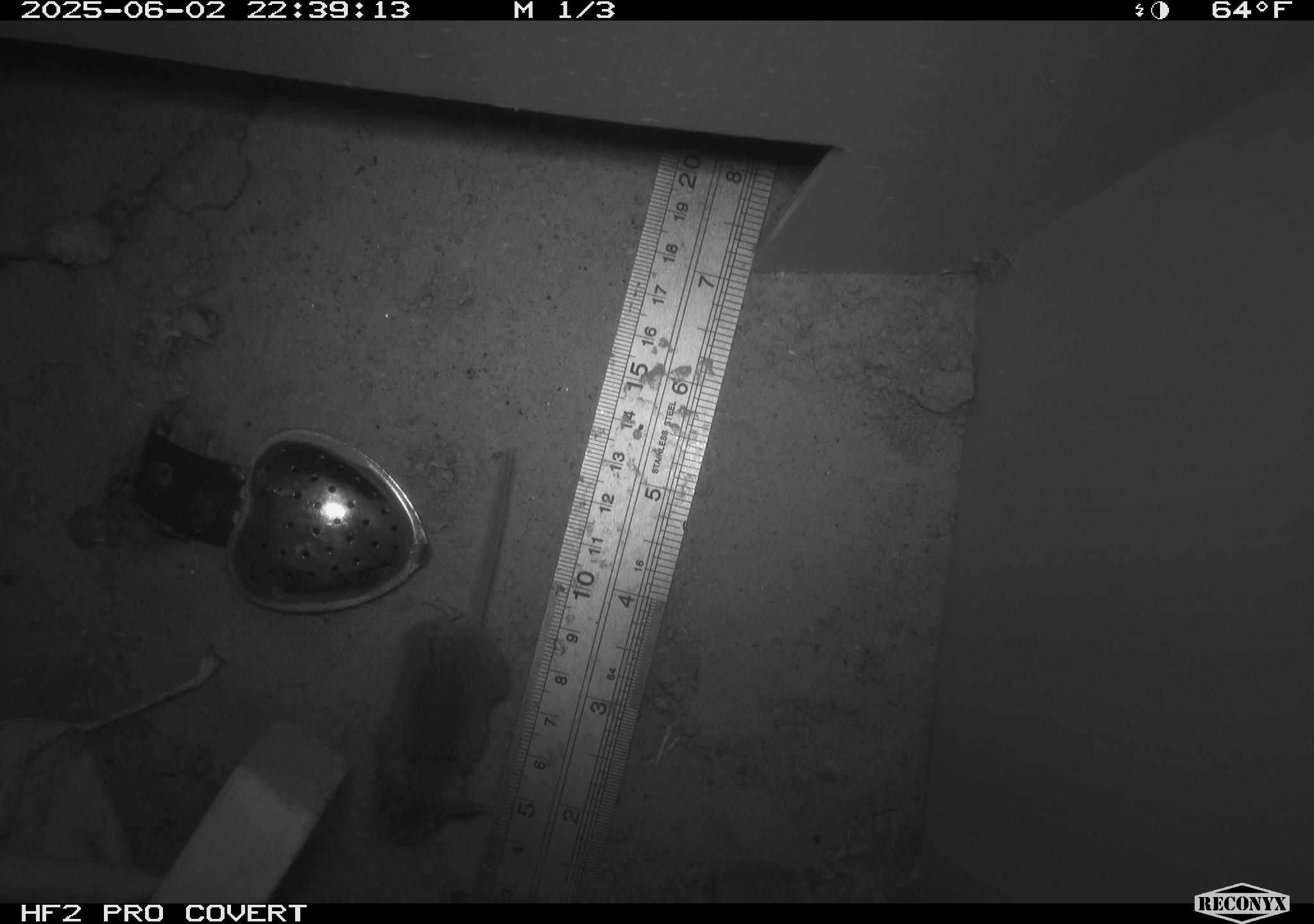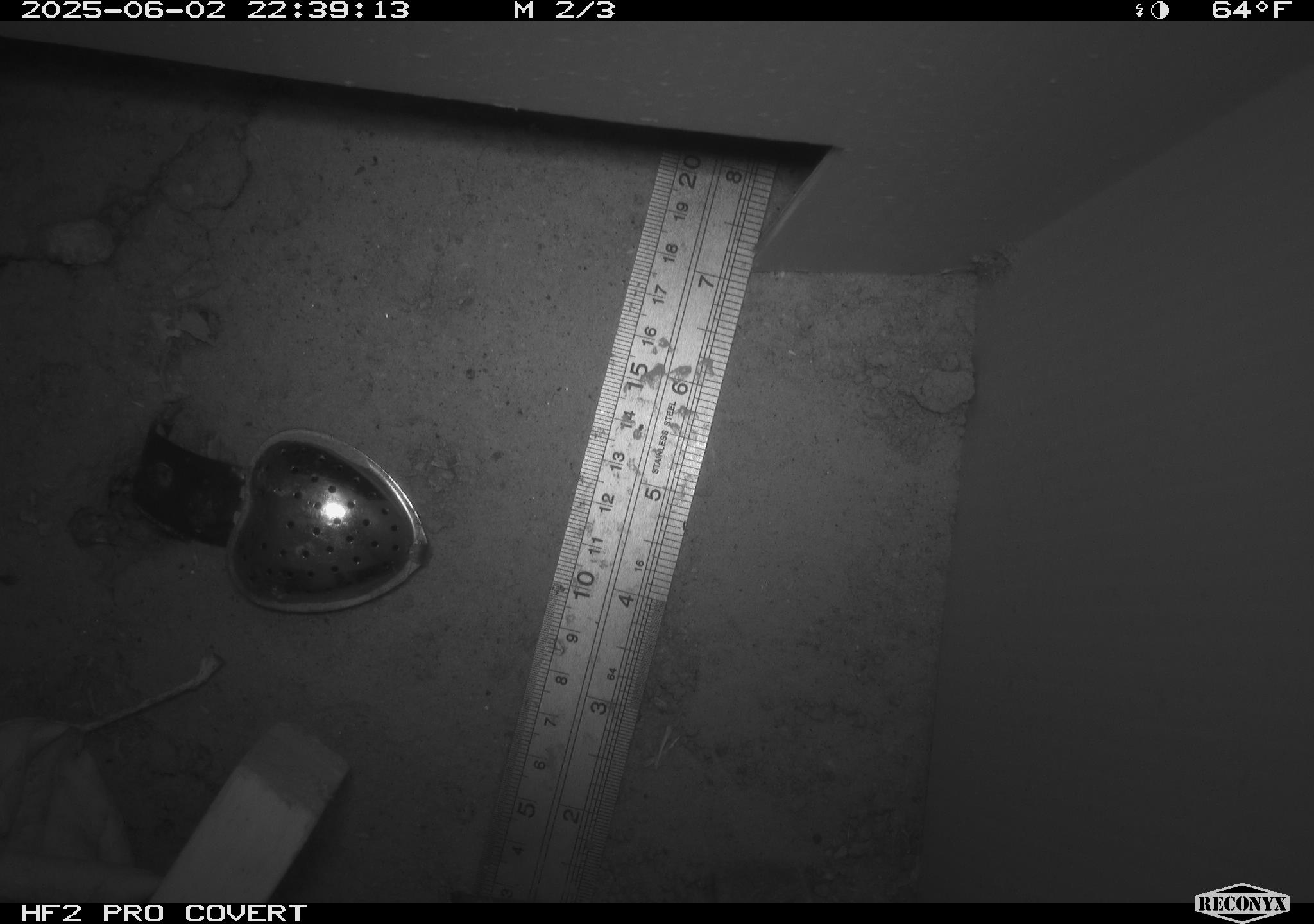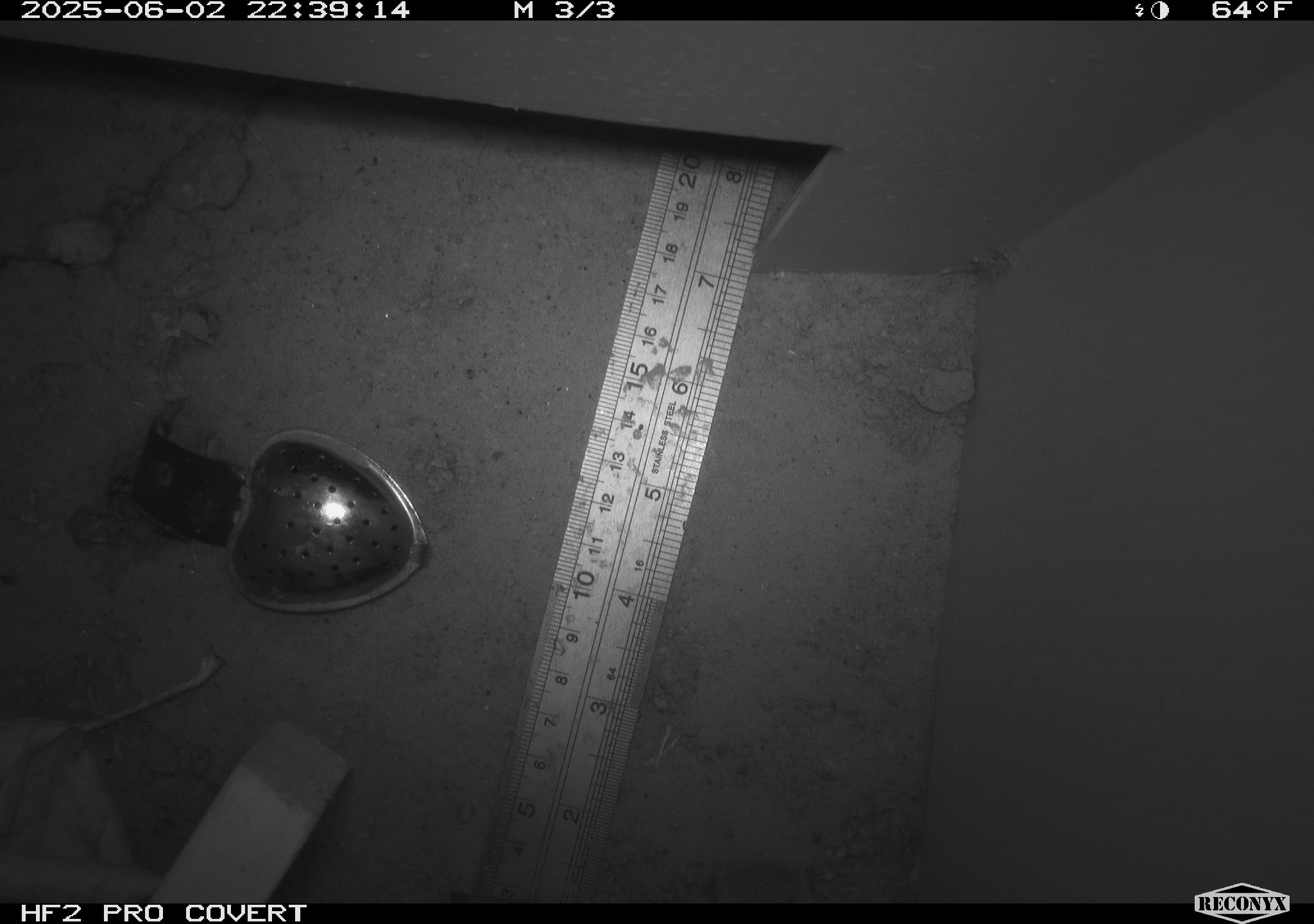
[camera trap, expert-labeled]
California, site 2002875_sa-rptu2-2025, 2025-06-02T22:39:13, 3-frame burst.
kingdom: Animalia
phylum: Chordata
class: Mammalia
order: Rodentia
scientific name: Rodentia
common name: mouse species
Mouse species (Rodentia).